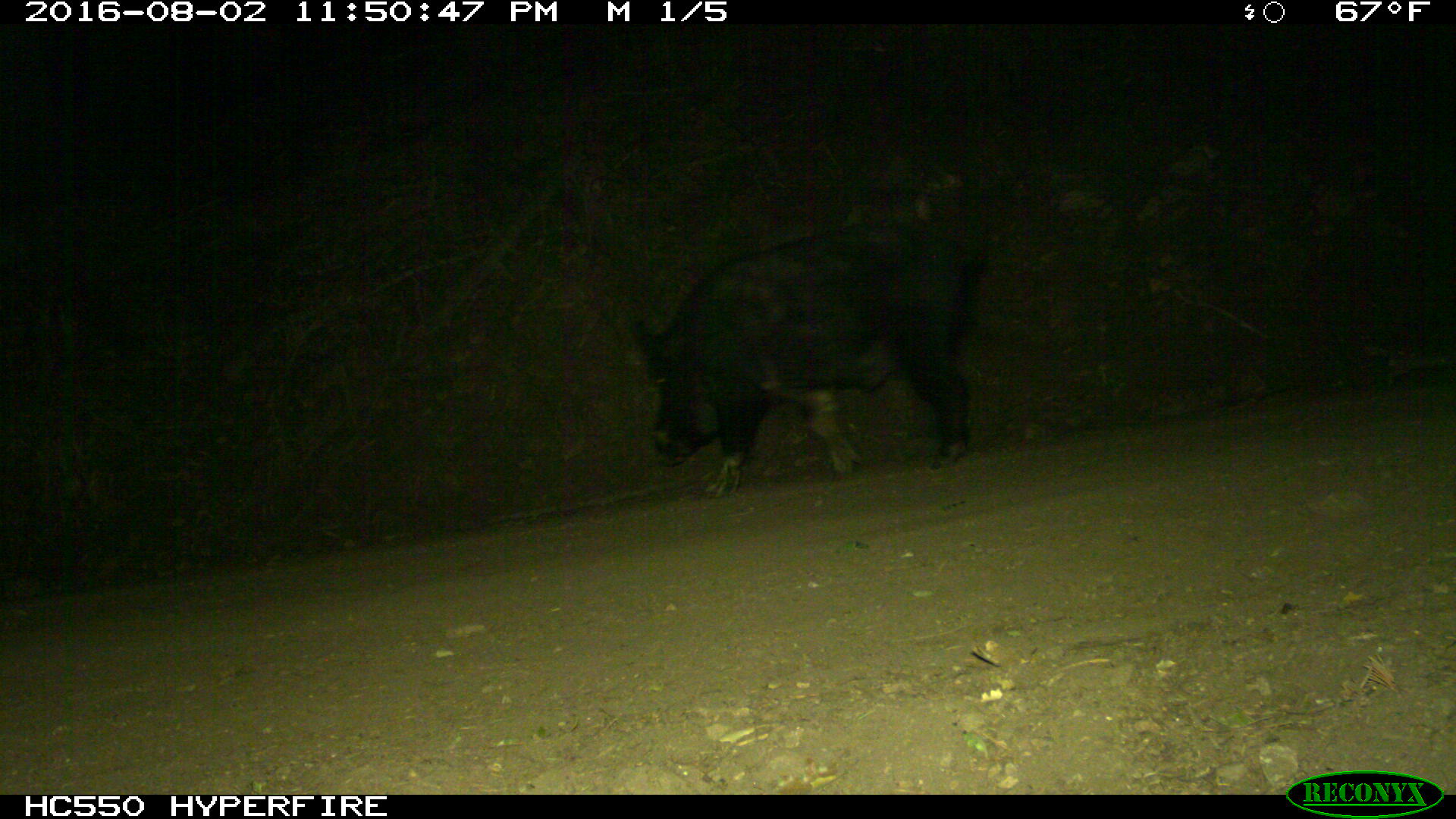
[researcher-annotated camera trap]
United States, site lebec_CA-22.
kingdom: Animalia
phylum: Chordata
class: Mammalia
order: Artiodactyla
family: Suidae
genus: Sus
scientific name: Sus scrofa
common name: wild boar